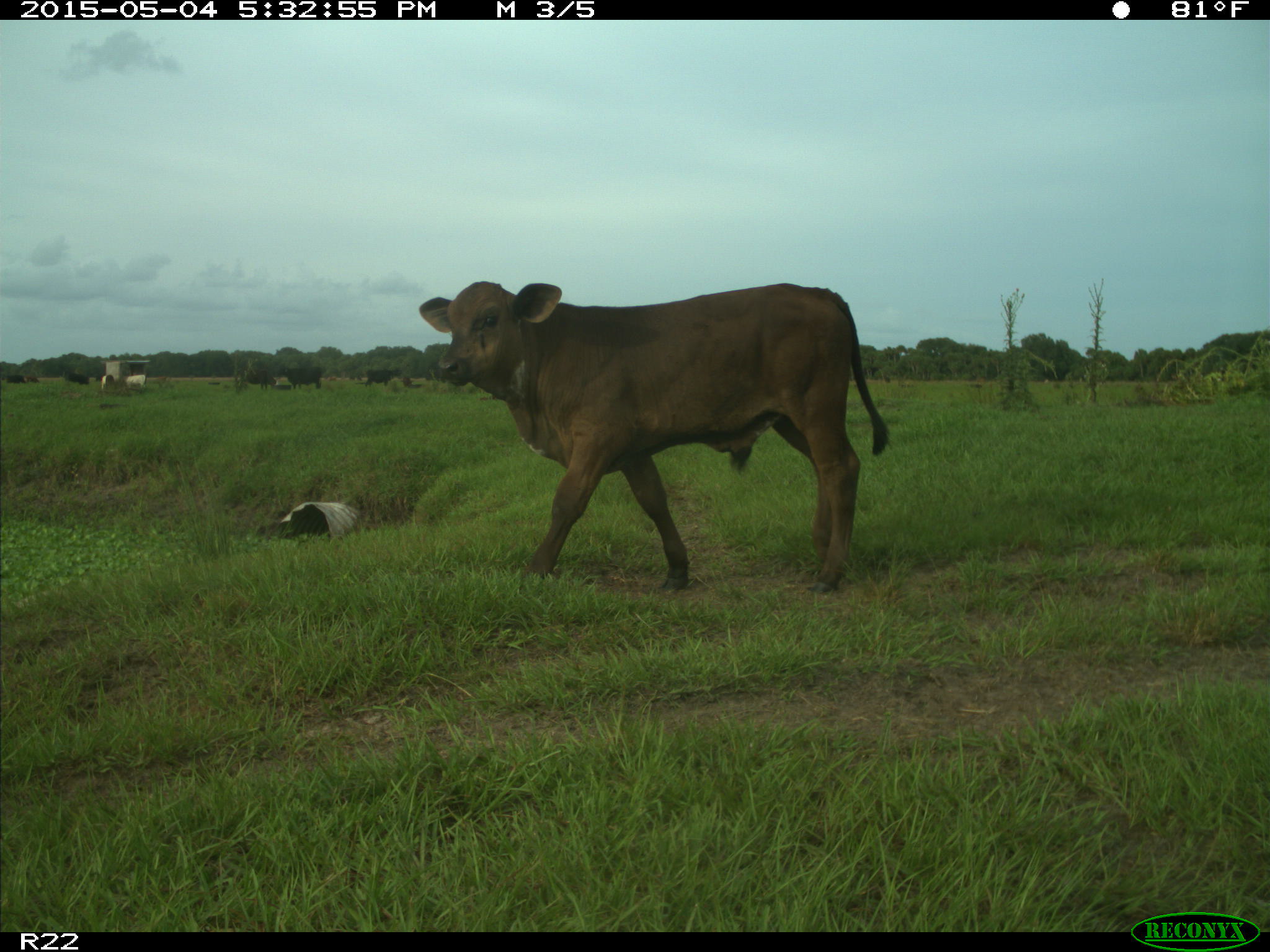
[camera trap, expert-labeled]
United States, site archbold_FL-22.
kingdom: Animalia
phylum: Chordata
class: Mammalia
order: Artiodactyla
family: Bovidae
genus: Bos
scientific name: Bos taurus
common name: domestic cow